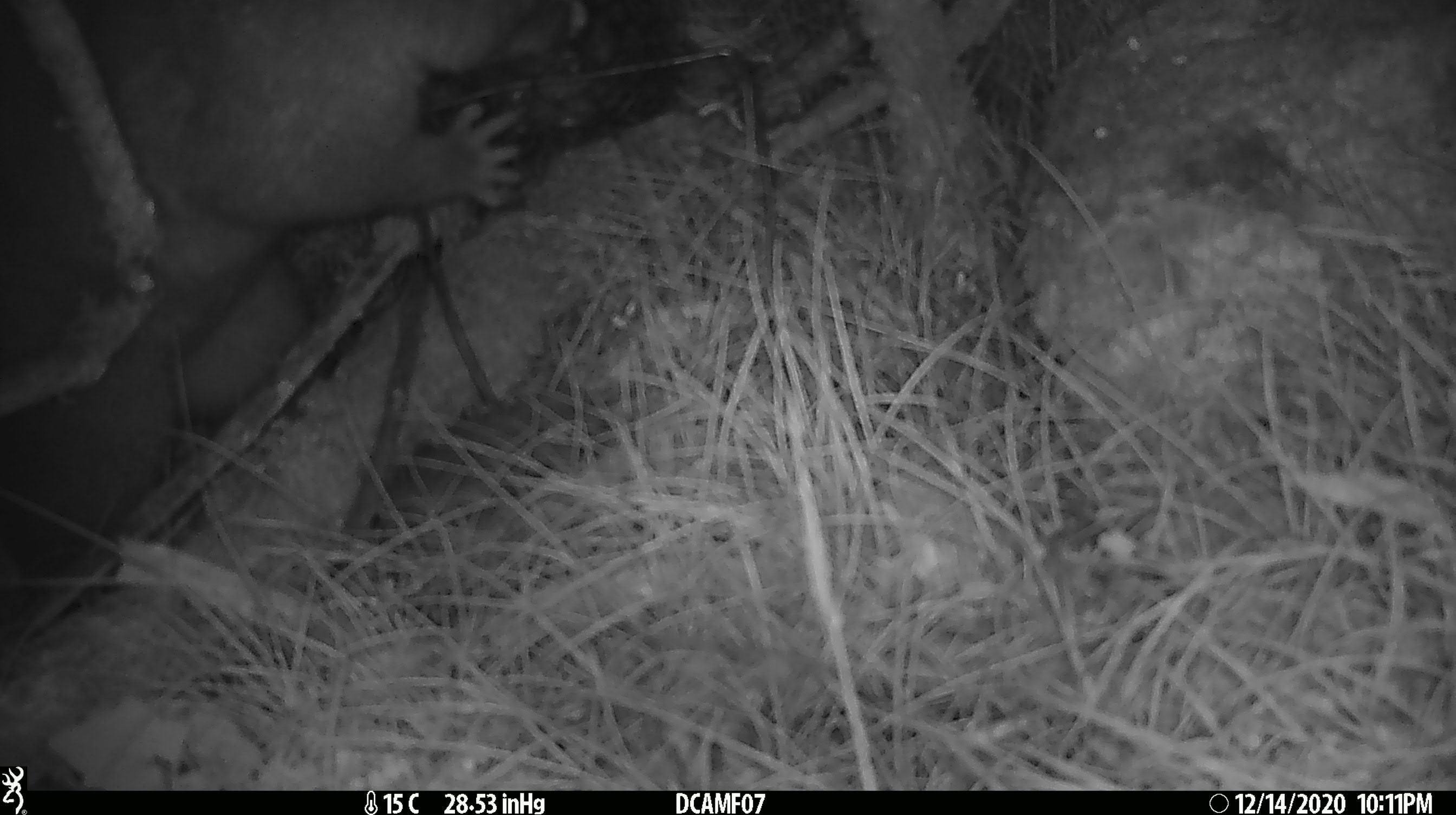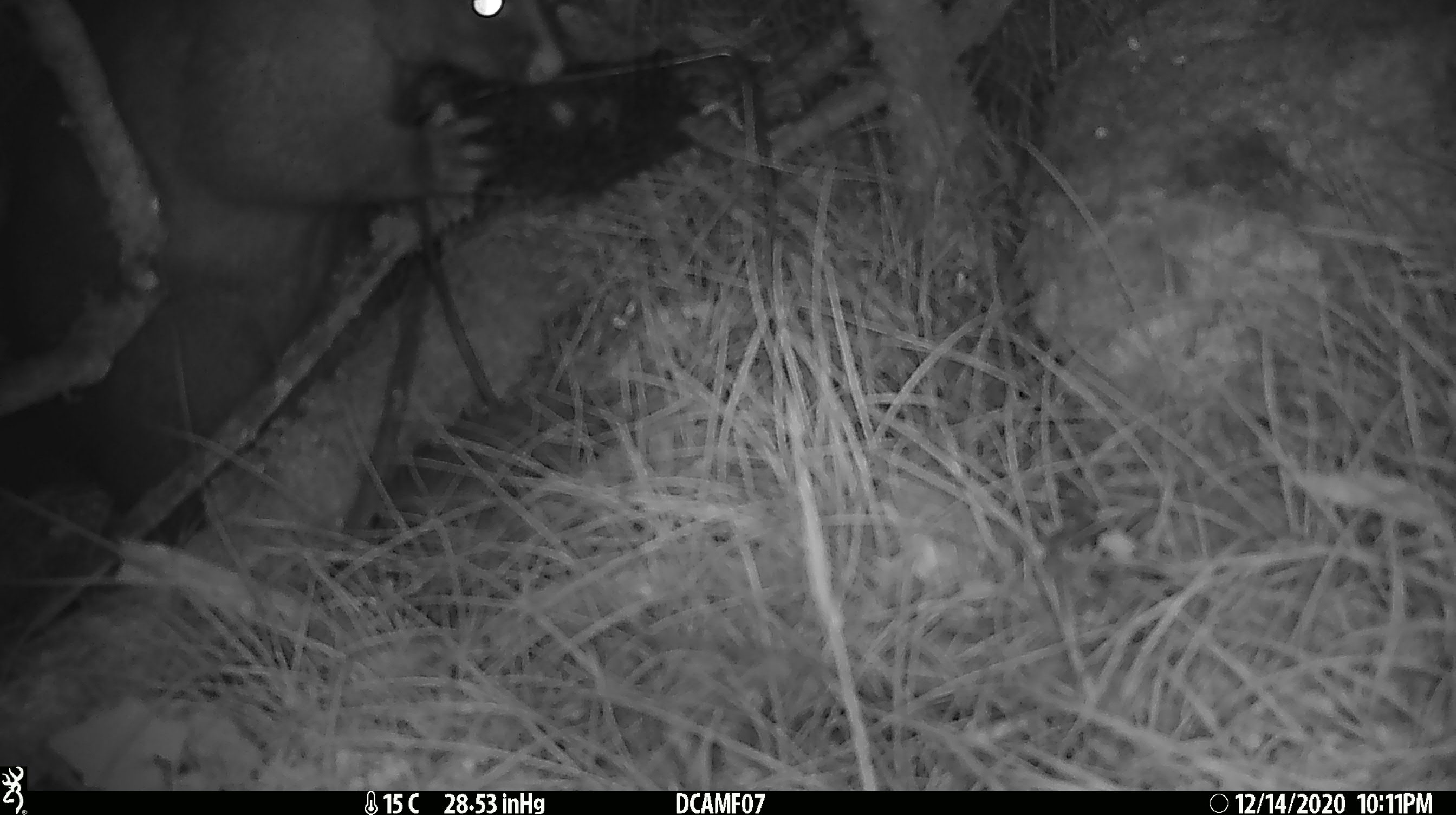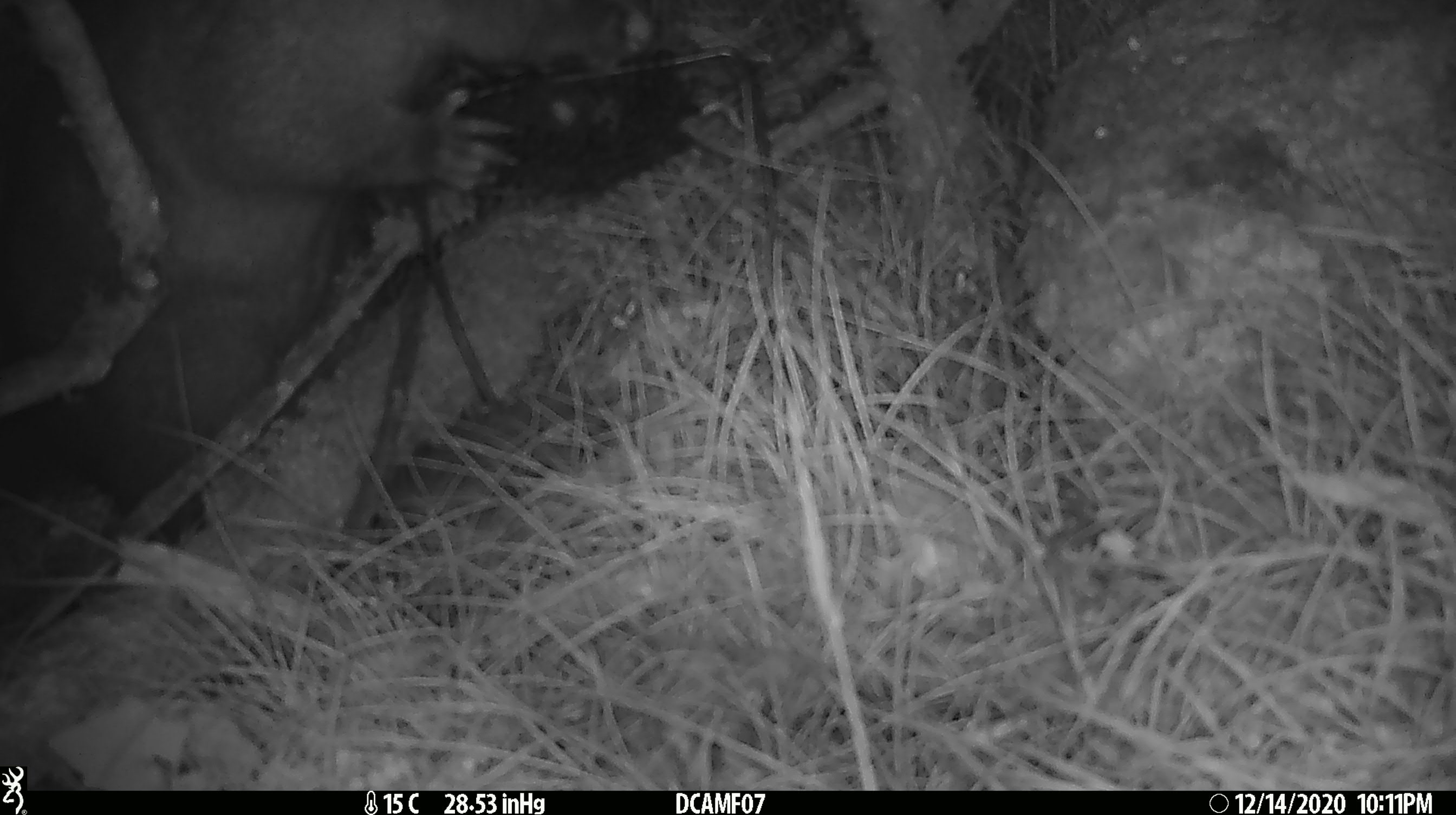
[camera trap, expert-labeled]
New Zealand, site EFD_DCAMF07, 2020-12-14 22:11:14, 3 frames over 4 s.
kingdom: Animalia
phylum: Chordata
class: Mammalia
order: Diprotodontia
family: Phalangeridae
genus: Trichosurus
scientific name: Trichosurus vulpecula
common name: common brushtail possum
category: possum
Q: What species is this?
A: Possum (common brushtail possum) (Trichosurus vulpecula).